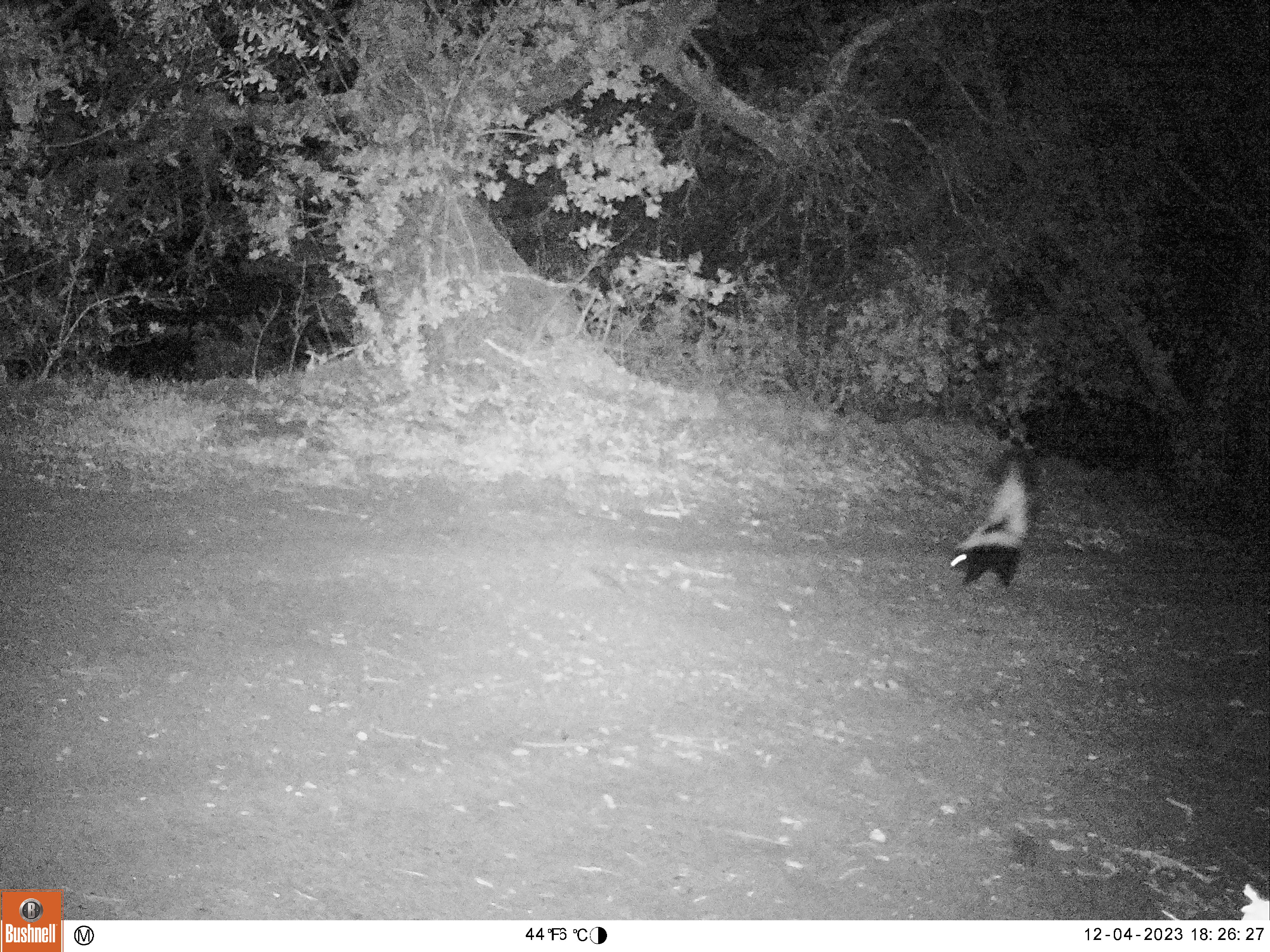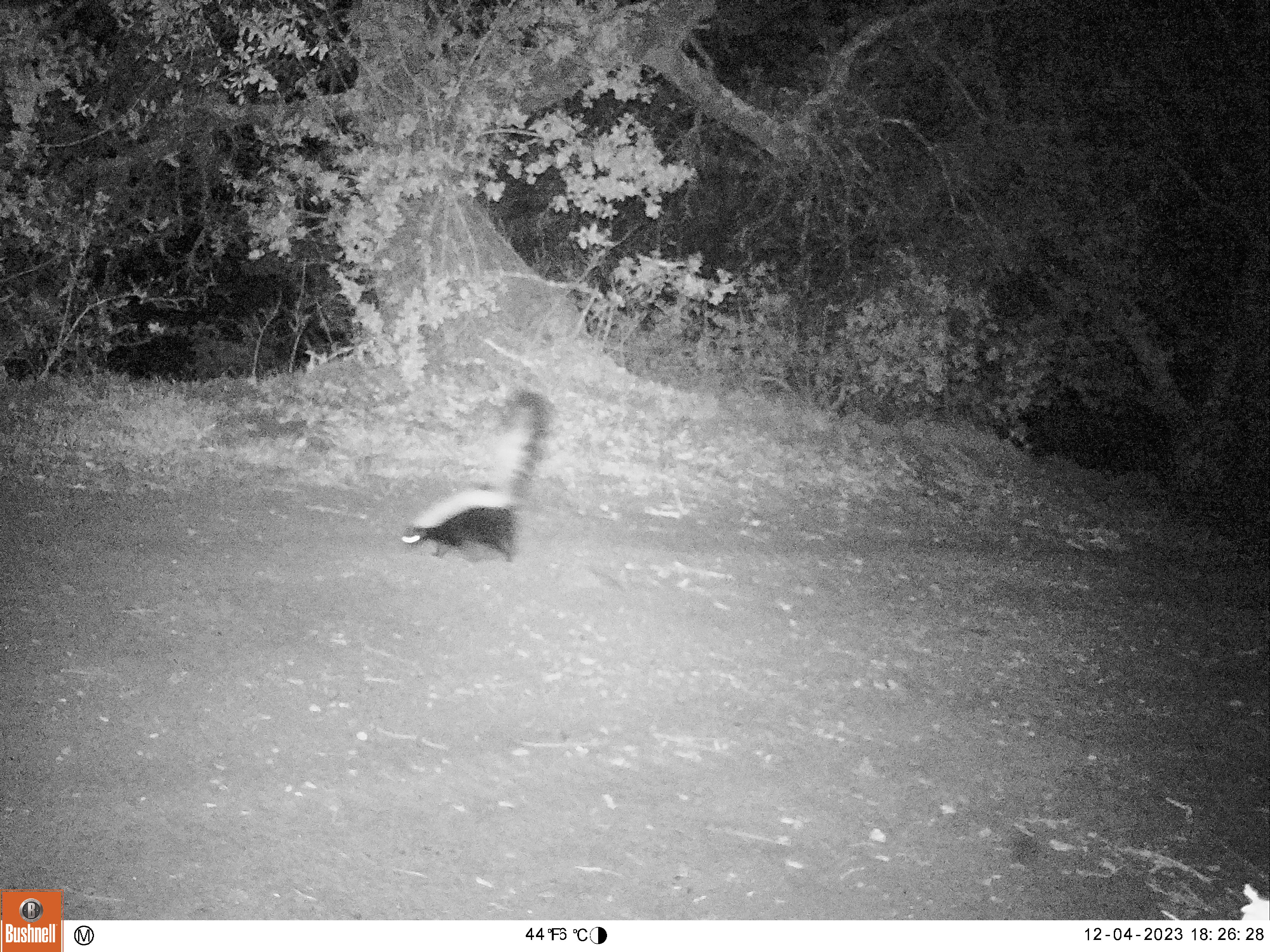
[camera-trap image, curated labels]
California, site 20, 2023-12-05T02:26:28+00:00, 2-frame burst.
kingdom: Animalia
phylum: Chordata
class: Mammalia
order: Carnivora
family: Mephitidae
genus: Mephitis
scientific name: Mephitis mephitis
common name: striped skunk